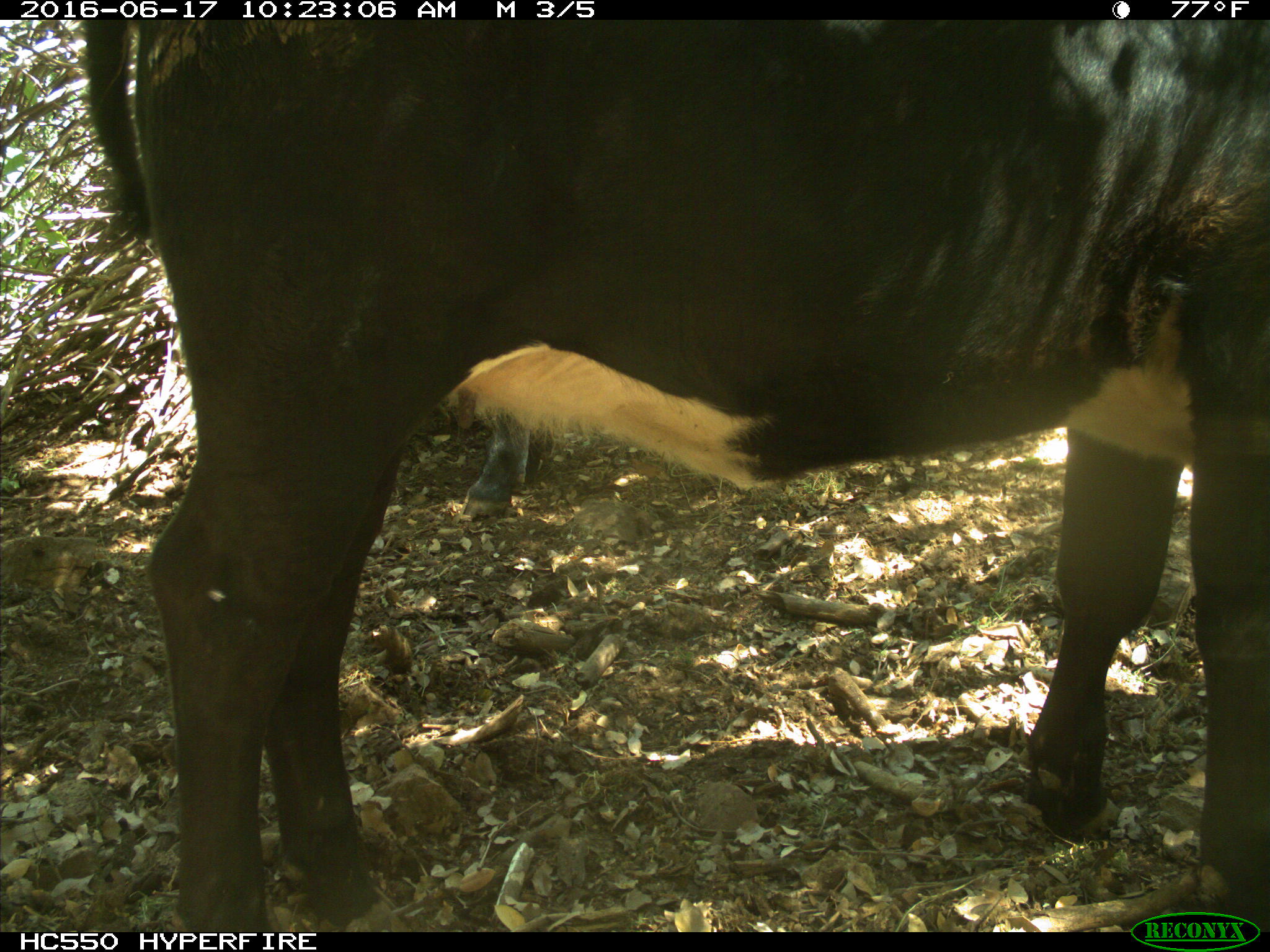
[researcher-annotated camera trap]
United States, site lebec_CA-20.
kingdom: Animalia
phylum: Chordata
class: Mammalia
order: Artiodactyla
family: Bovidae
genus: Bos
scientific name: Bos taurus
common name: domestic cow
Bos taurus (domestic cow).